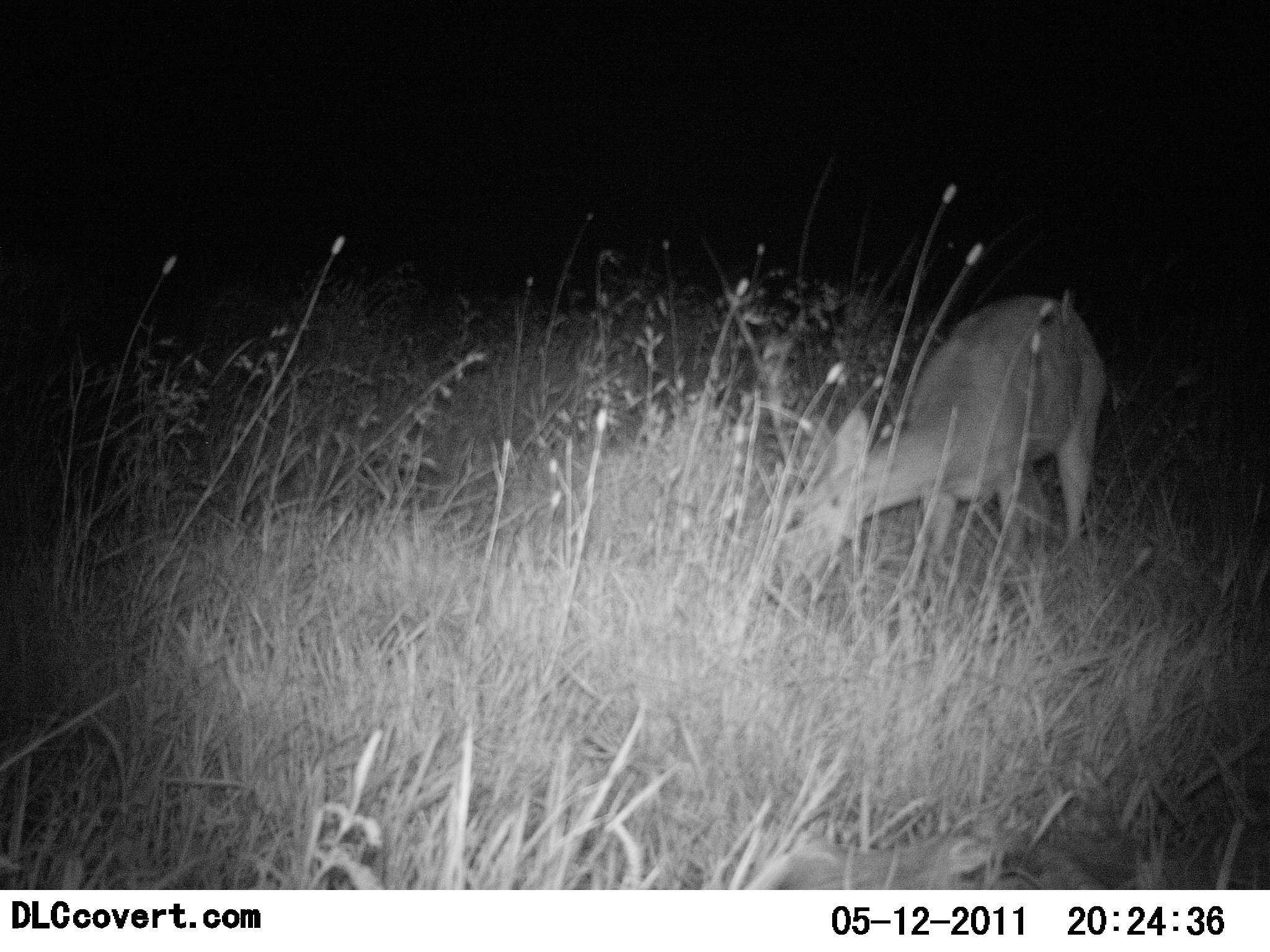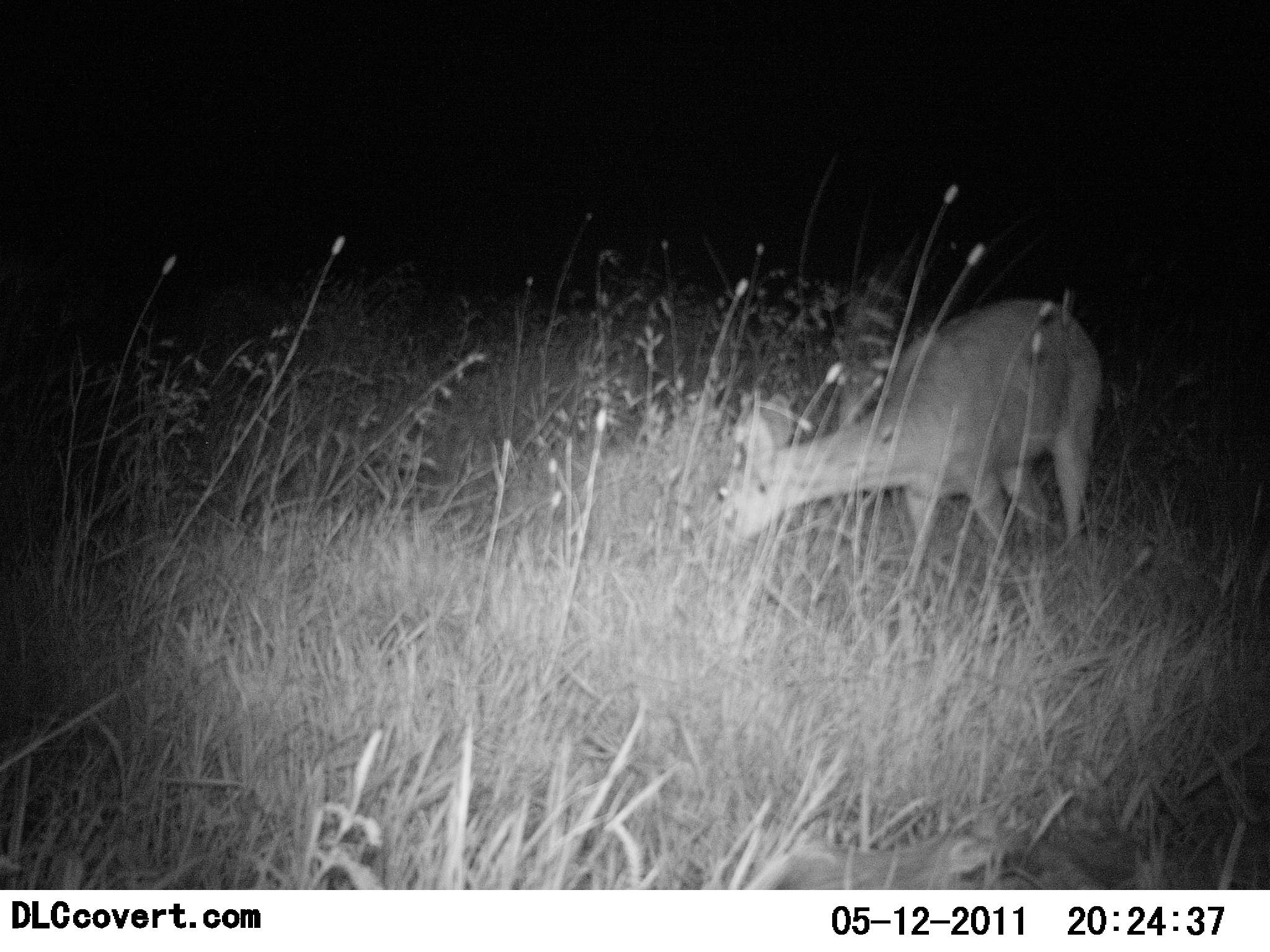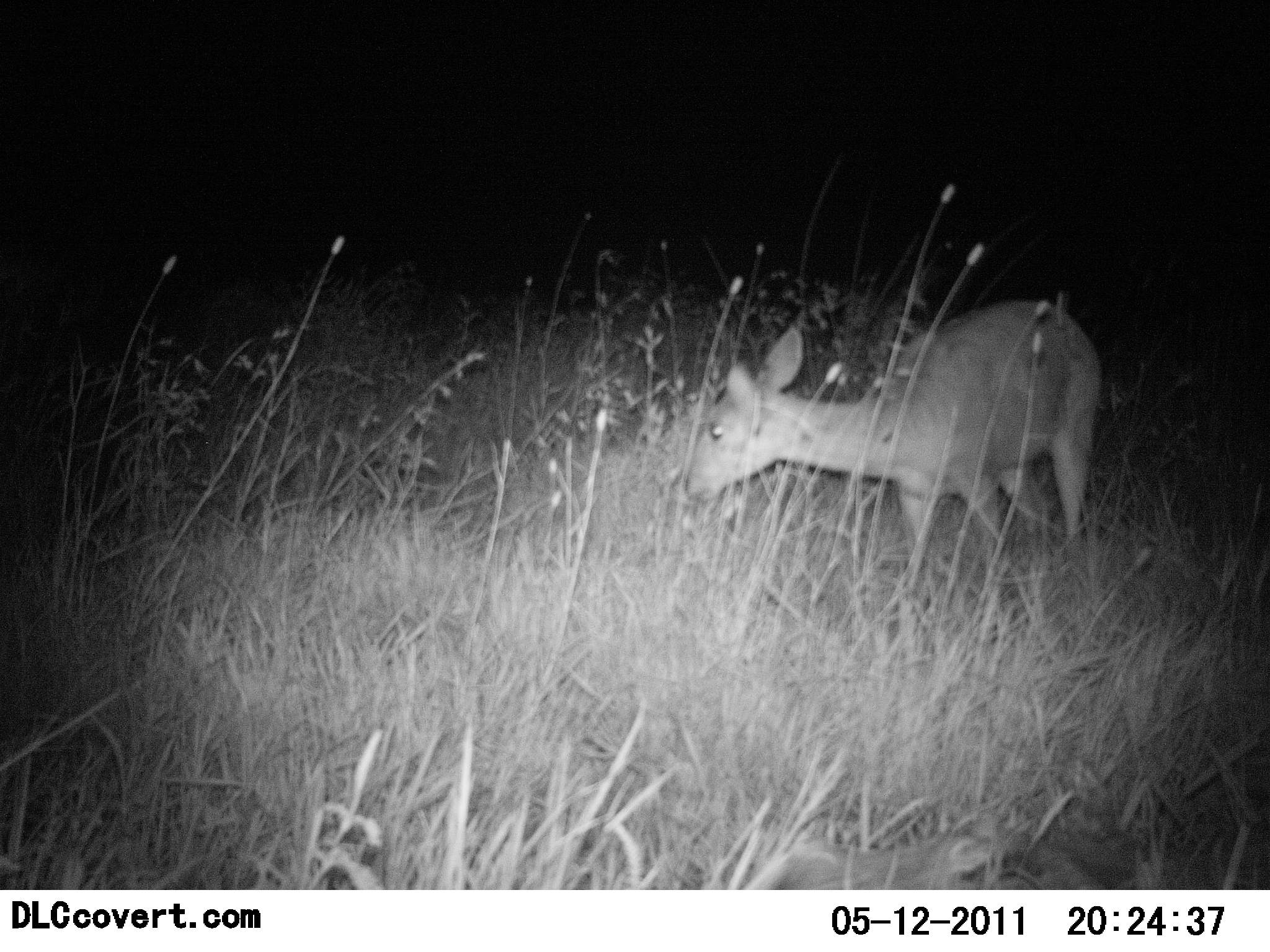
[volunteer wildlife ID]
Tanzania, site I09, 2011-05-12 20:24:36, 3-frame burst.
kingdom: Animalia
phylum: Chordata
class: Mammalia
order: Artiodactyla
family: Bovidae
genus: Redunca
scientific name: Redunca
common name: reedbuck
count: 1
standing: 33%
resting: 0%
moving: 8%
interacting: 0%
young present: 0%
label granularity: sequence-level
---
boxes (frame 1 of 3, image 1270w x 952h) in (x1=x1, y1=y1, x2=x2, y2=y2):
animal: (x1=800, y1=292, x2=1109, y2=582)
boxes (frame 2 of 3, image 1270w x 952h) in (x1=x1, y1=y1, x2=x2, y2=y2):
animal: (x1=715, y1=298, x2=1104, y2=572)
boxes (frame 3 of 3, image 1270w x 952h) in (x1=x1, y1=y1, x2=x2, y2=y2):
animal: (x1=682, y1=298, x2=1102, y2=578)